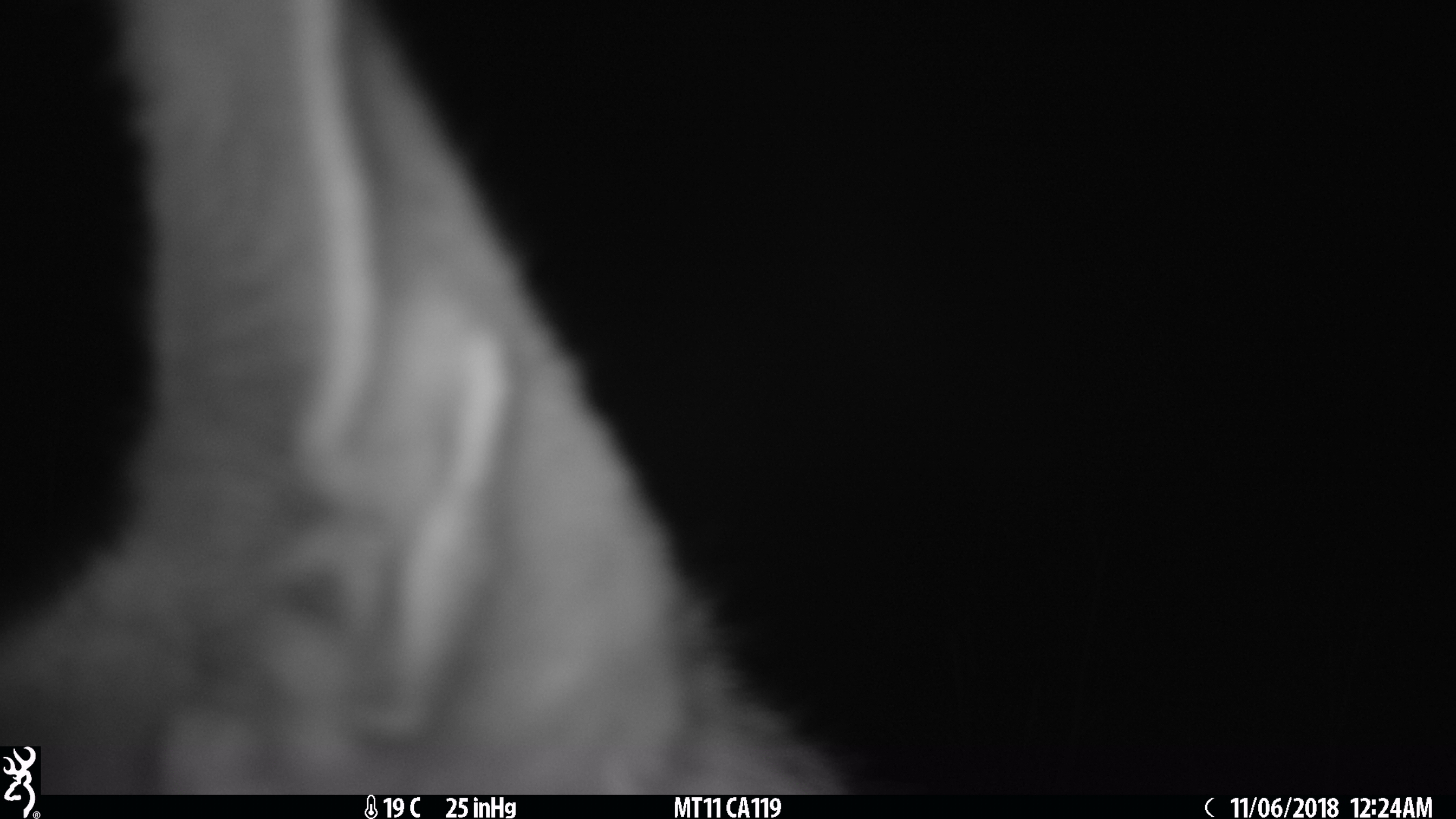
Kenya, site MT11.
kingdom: Animalia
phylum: Chordata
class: Mammalia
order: Carnivora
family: Canidae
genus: Lupulella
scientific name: Lupulella mesomelas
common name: black-backed jackal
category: jackal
Jackal (black-backed jackal) (Lupulella mesomelas).